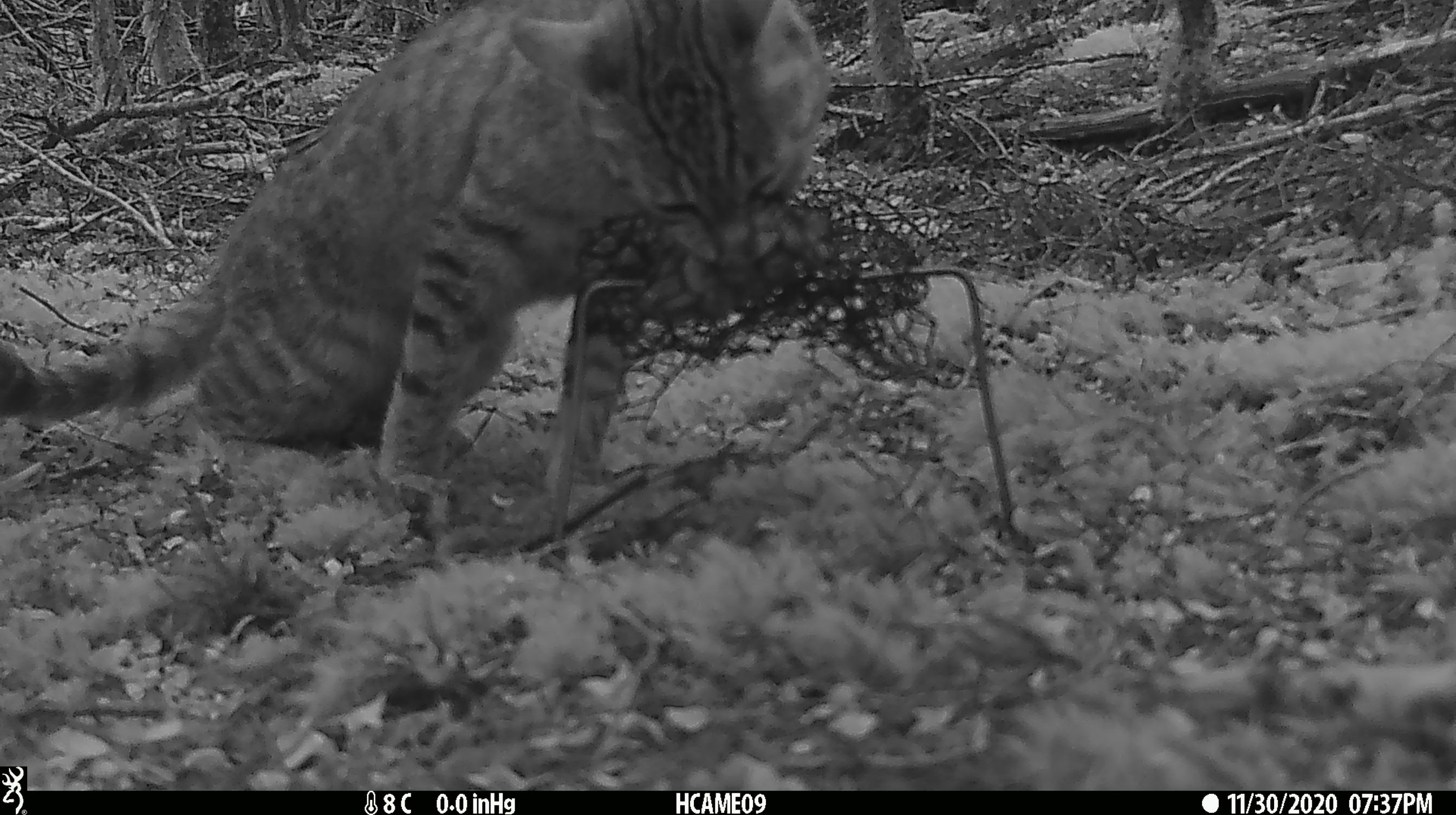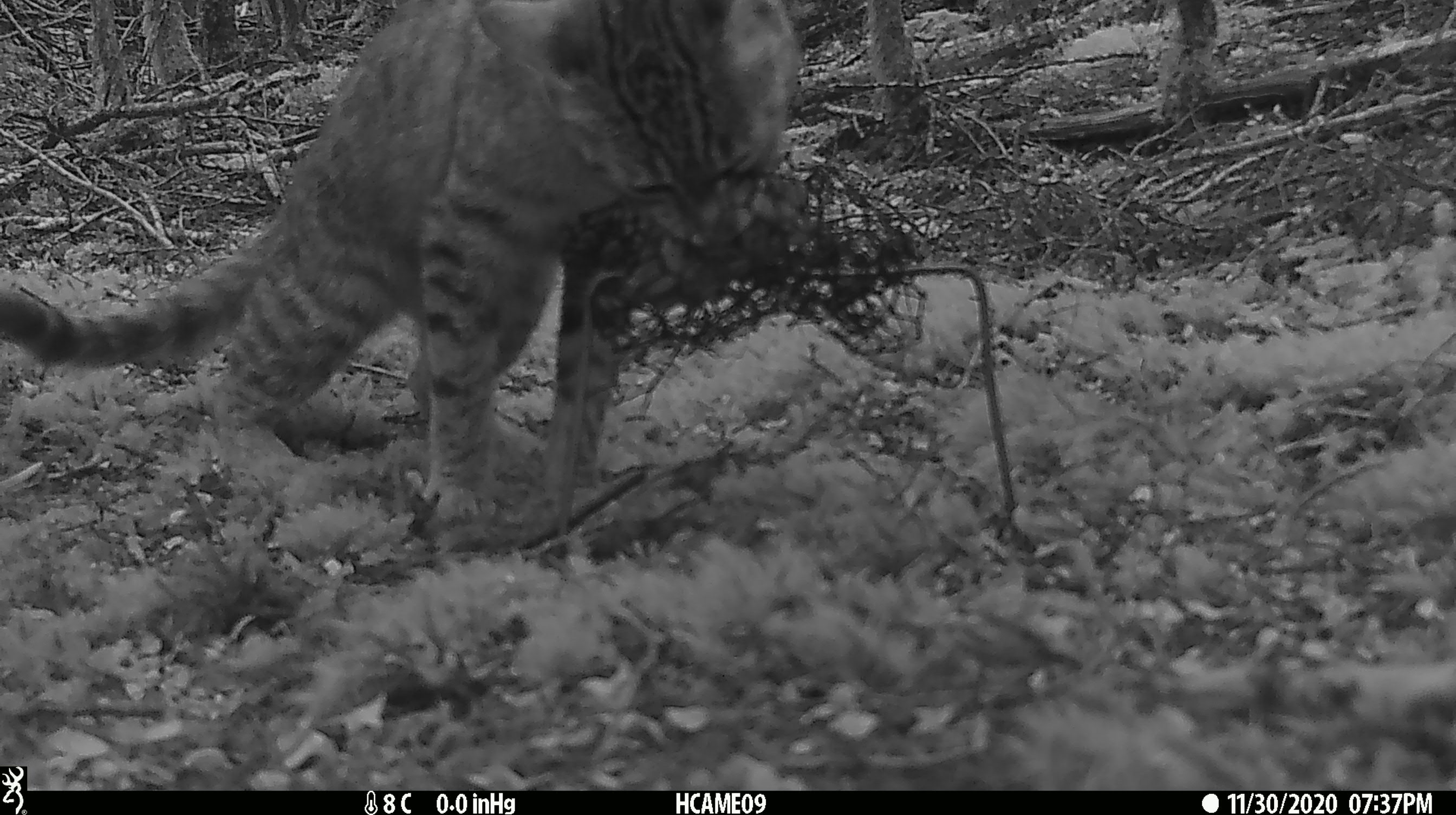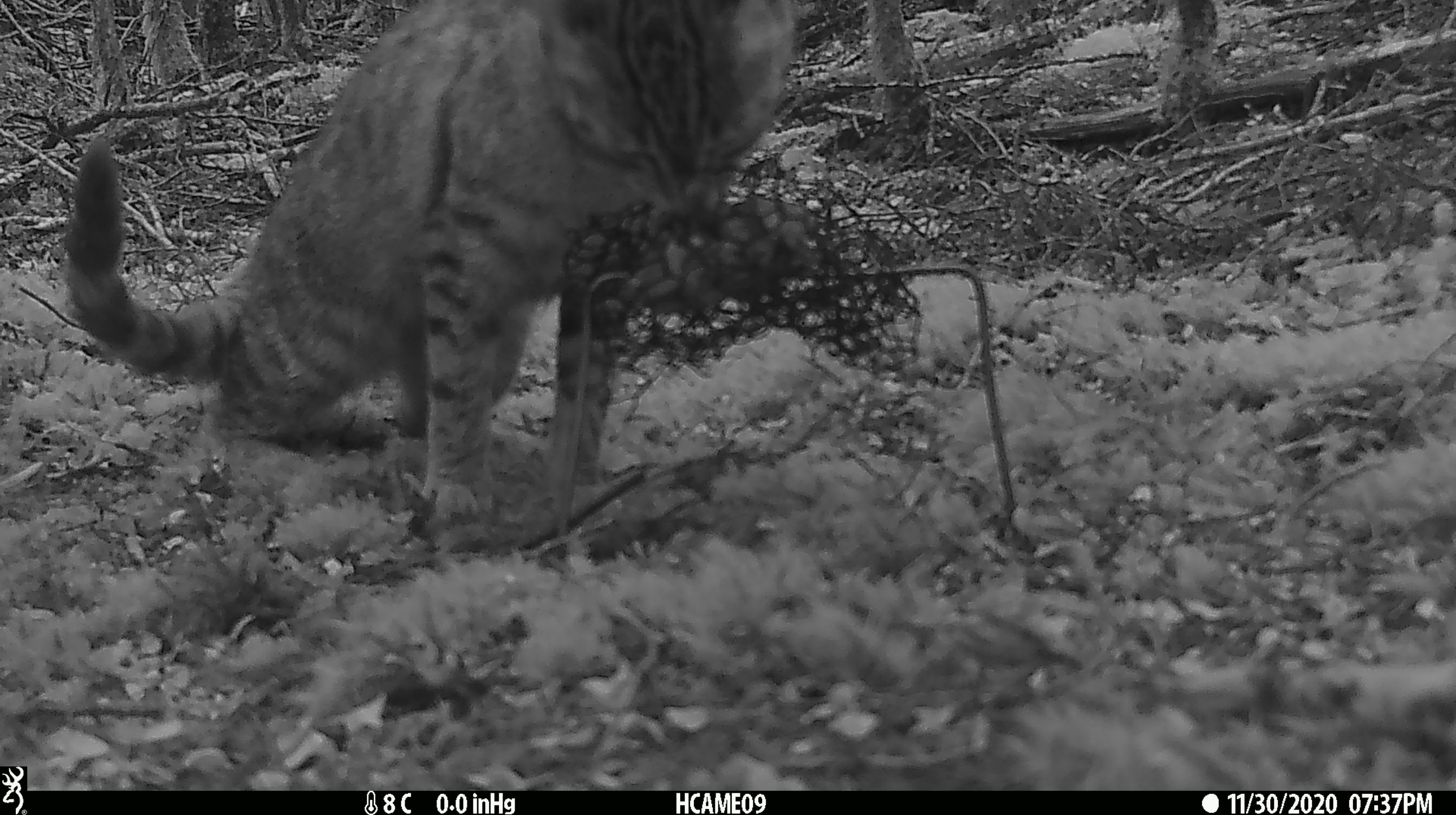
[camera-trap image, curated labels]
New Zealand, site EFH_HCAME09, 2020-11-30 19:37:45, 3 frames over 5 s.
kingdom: Animalia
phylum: Chordata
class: Mammalia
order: Carnivora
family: Felidae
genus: Felis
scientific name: Felis catus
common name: domestic cat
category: cat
Cat (domestic cat) (Felis catus).